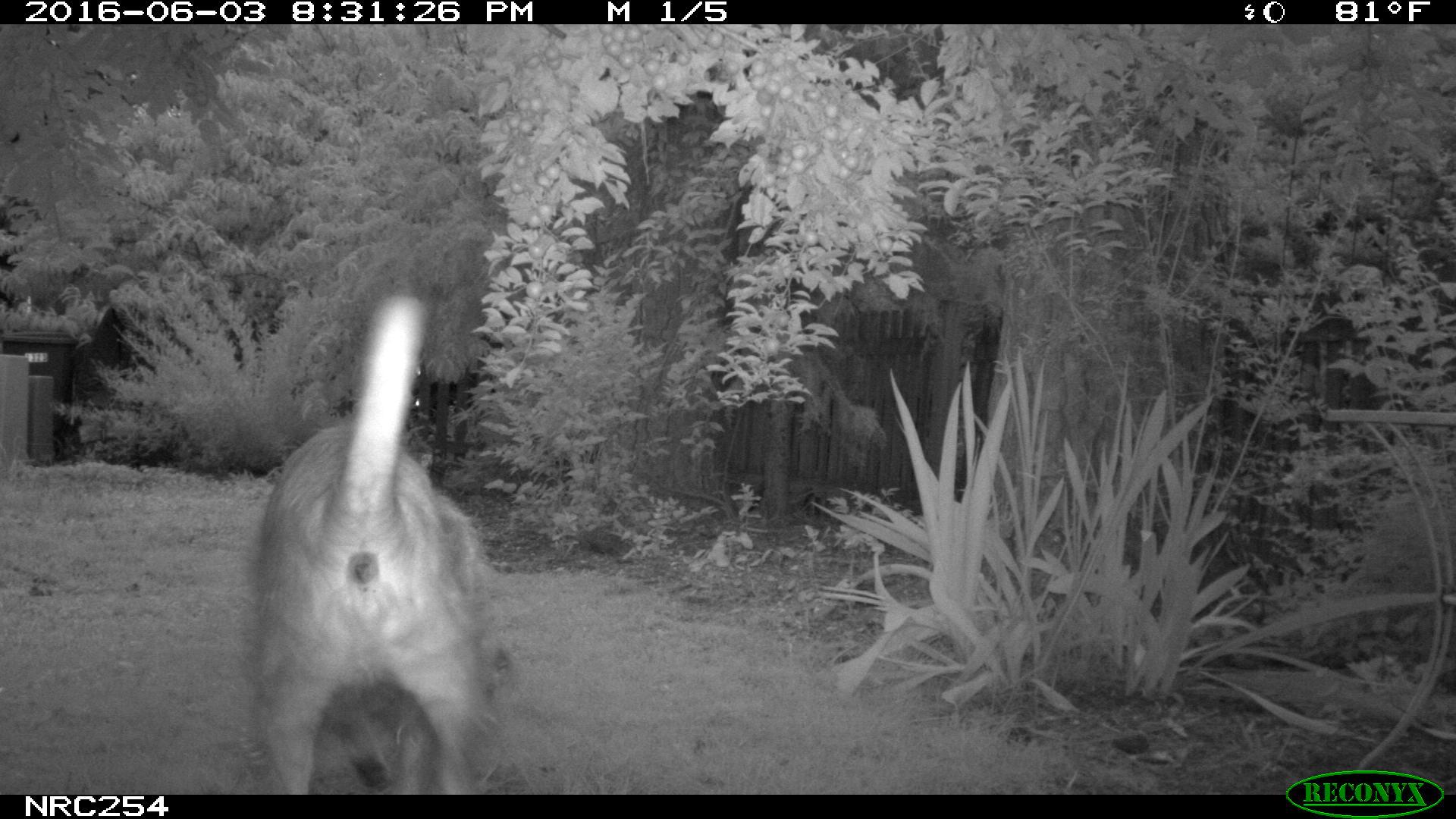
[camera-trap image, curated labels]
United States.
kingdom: Animalia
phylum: Chordata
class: Mammalia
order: Carnivora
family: Canidae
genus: Canis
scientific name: Canis familiaris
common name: domestic dog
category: Dog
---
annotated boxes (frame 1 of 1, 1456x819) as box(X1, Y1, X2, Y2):
Dog: box(246, 285, 508, 796)